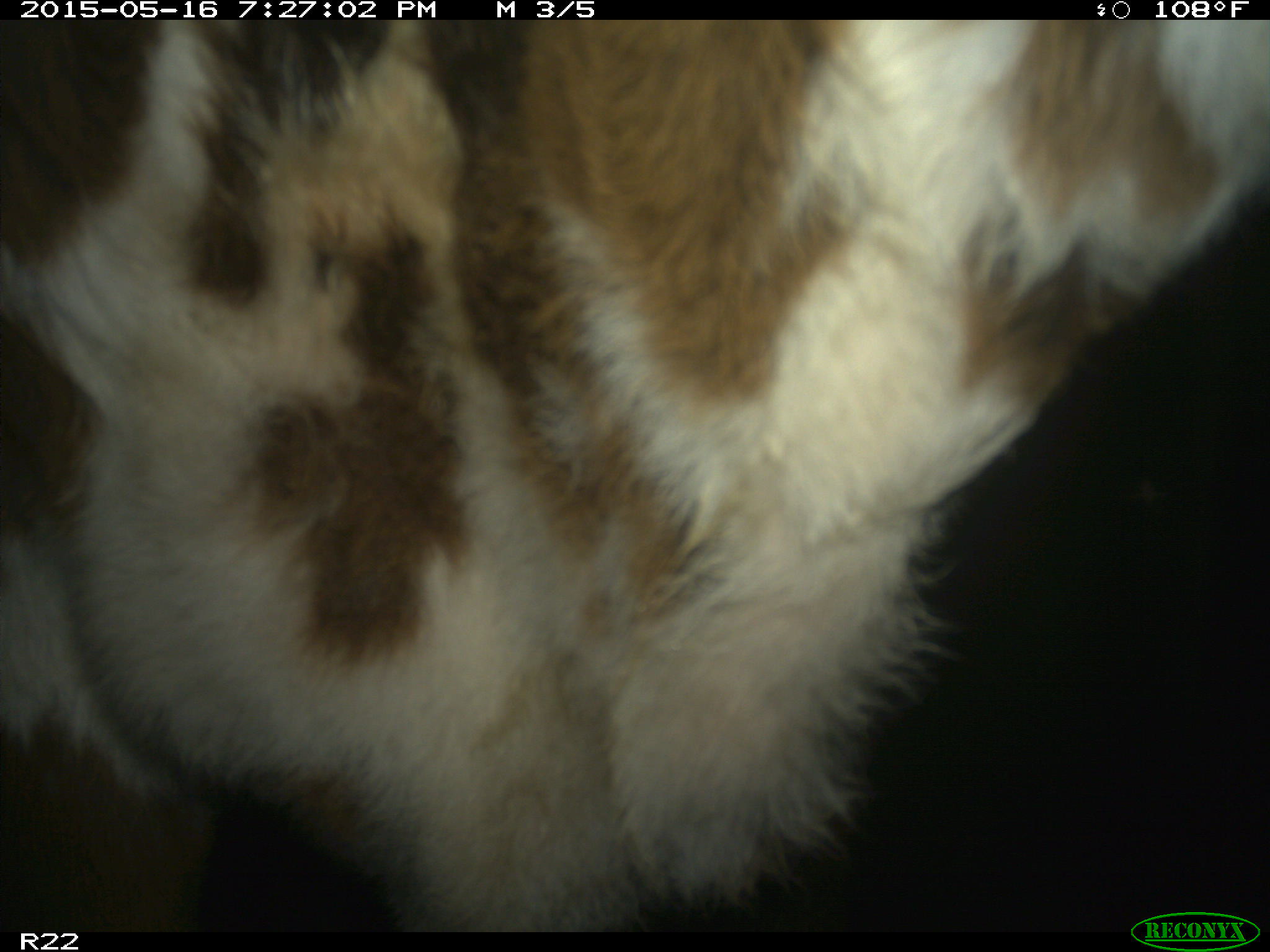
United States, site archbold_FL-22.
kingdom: Animalia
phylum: Chordata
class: Mammalia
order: Artiodactyla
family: Bovidae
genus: Bos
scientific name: Bos taurus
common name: domestic cow